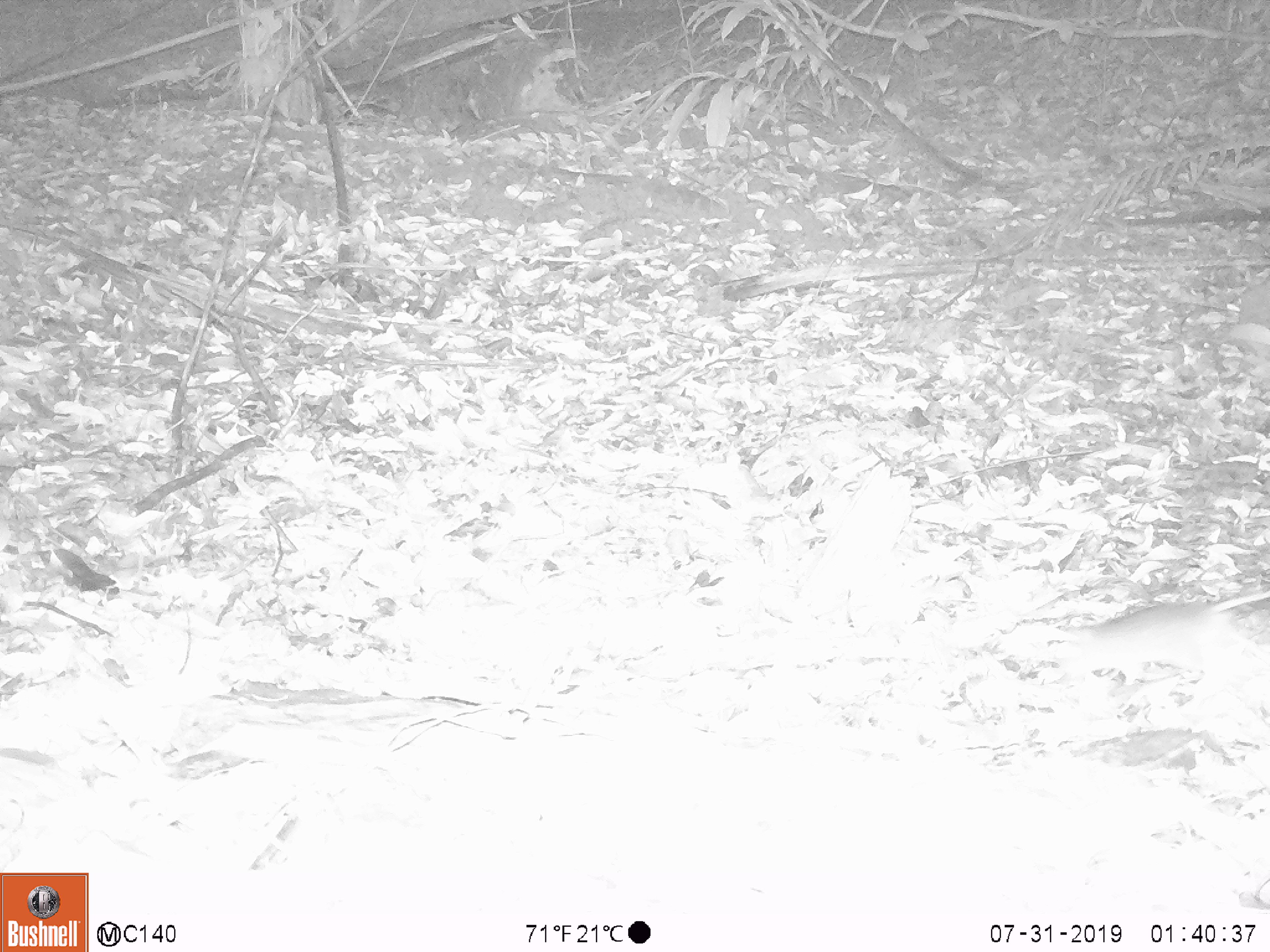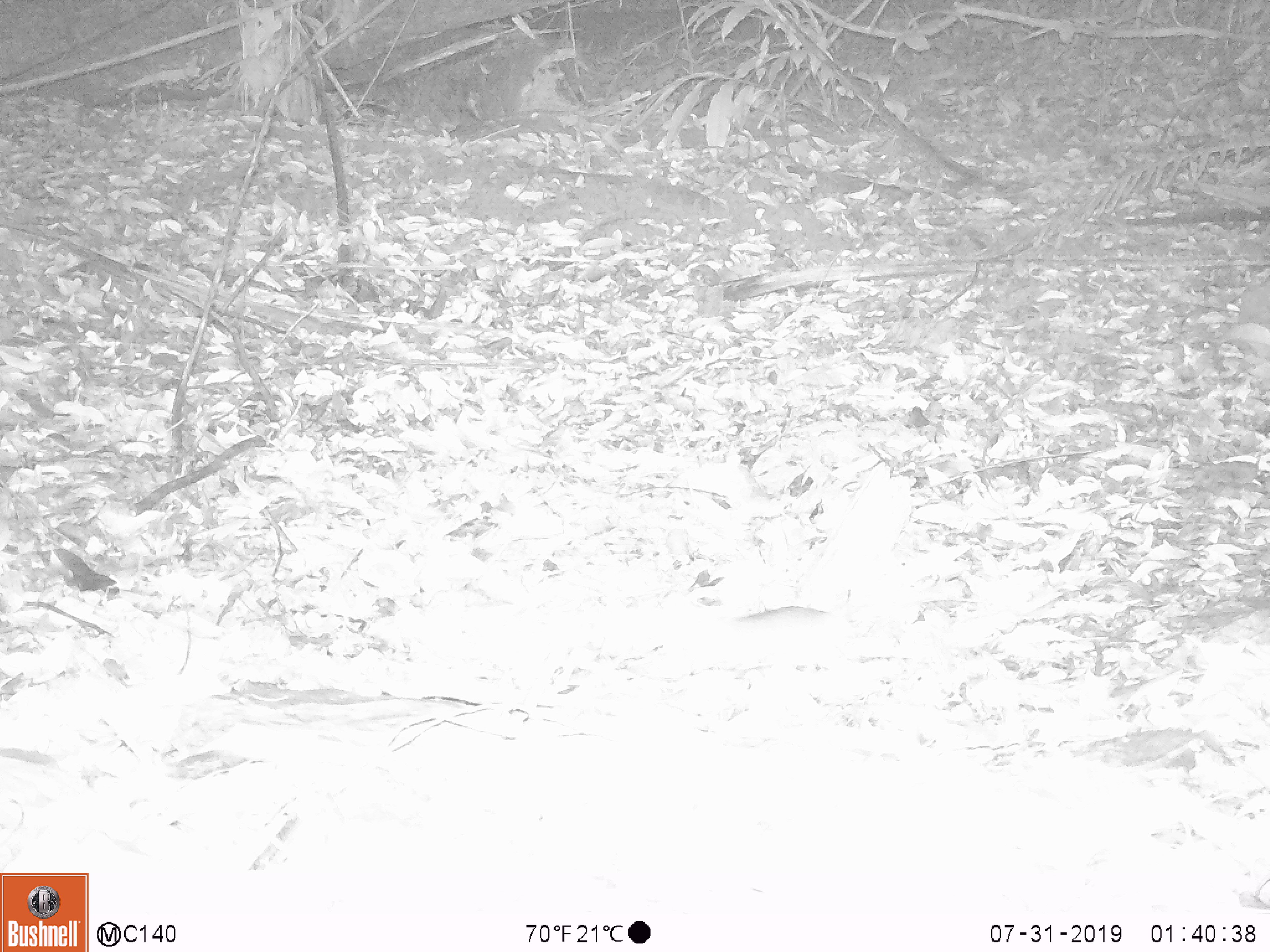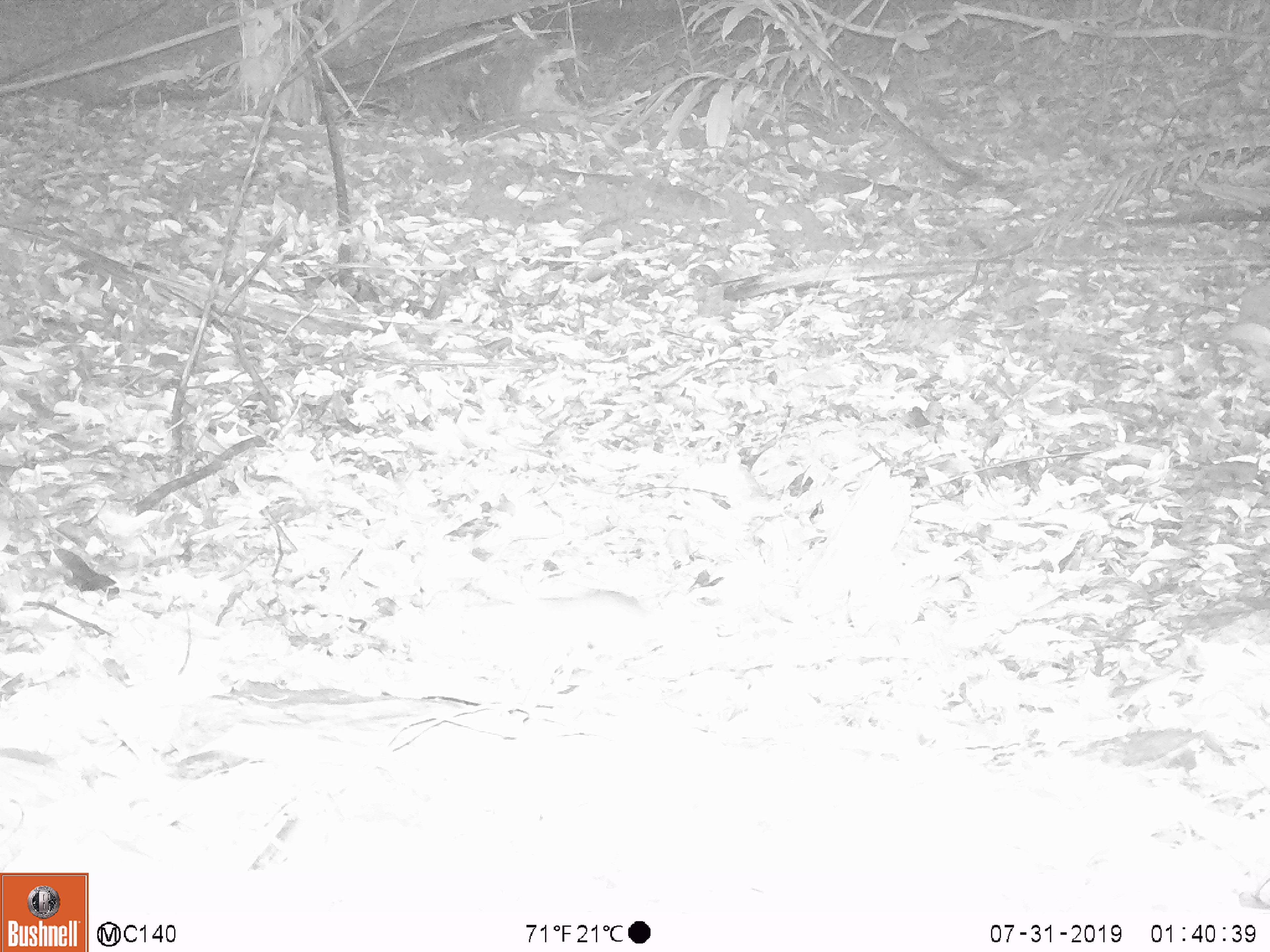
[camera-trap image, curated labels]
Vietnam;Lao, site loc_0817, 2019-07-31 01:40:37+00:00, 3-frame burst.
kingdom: Animalia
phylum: Chordata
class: Mammalia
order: Rodentia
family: Muridae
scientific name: Muridae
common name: old-world mice and rats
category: unidentified murid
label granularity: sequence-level